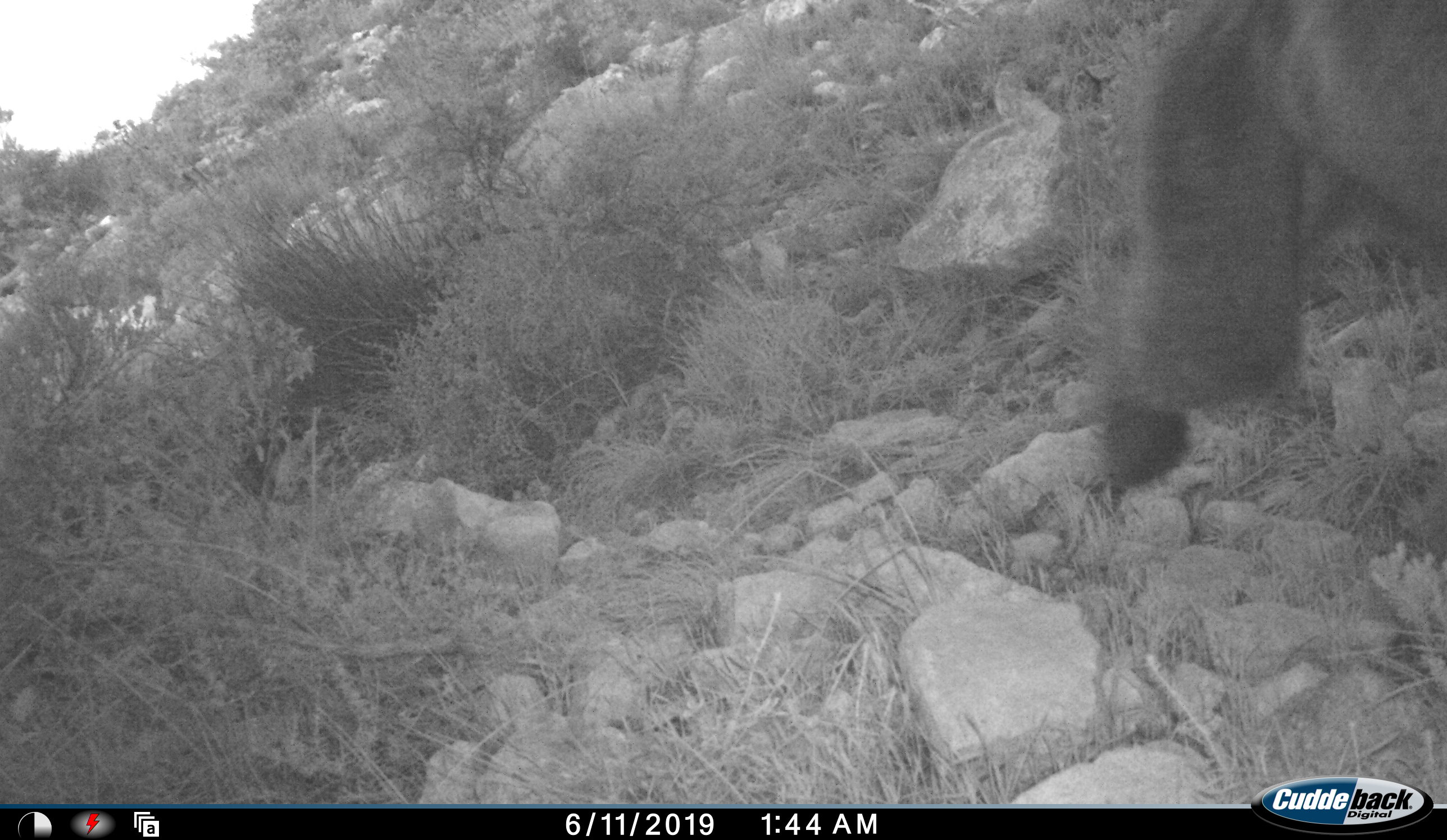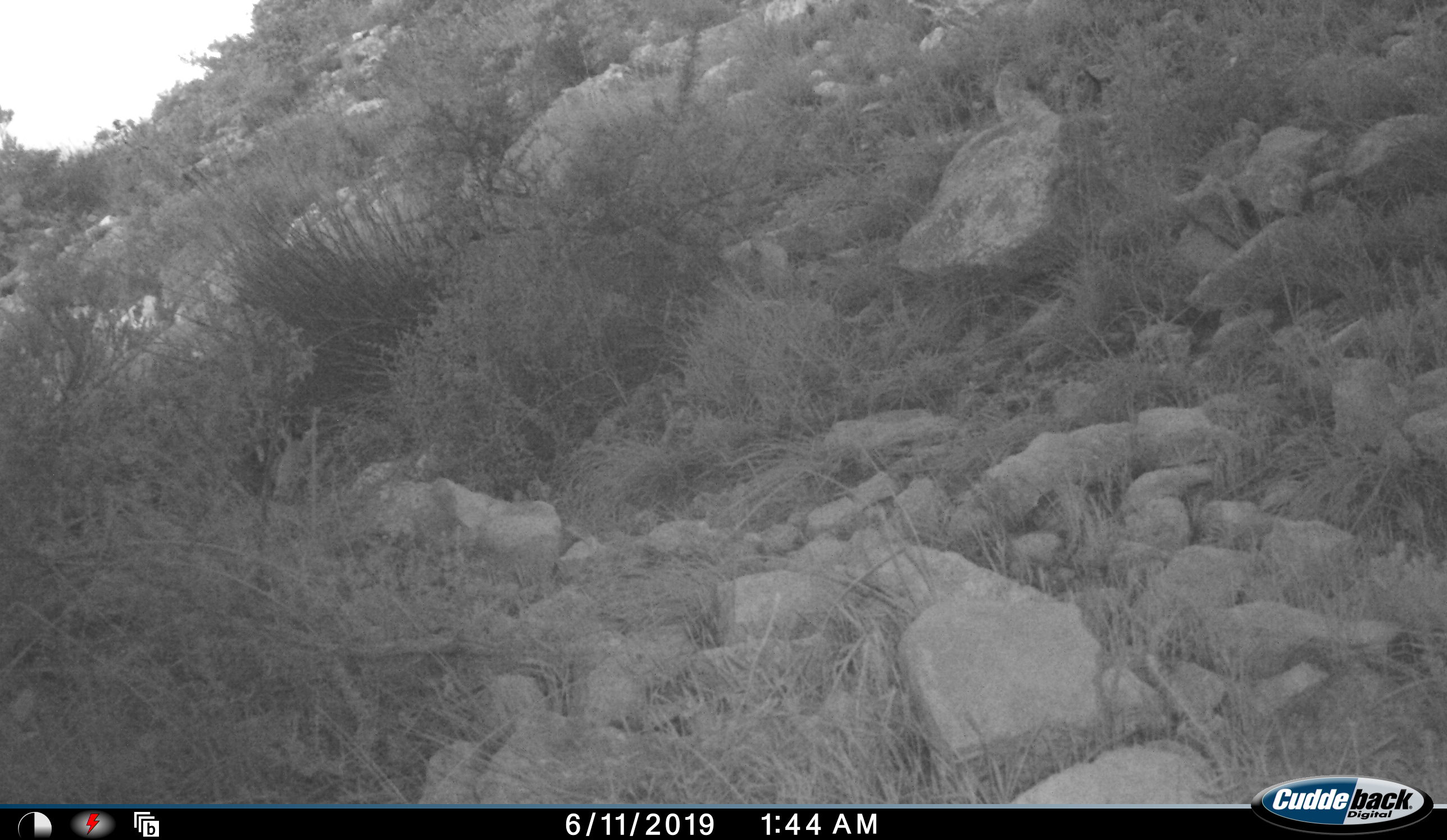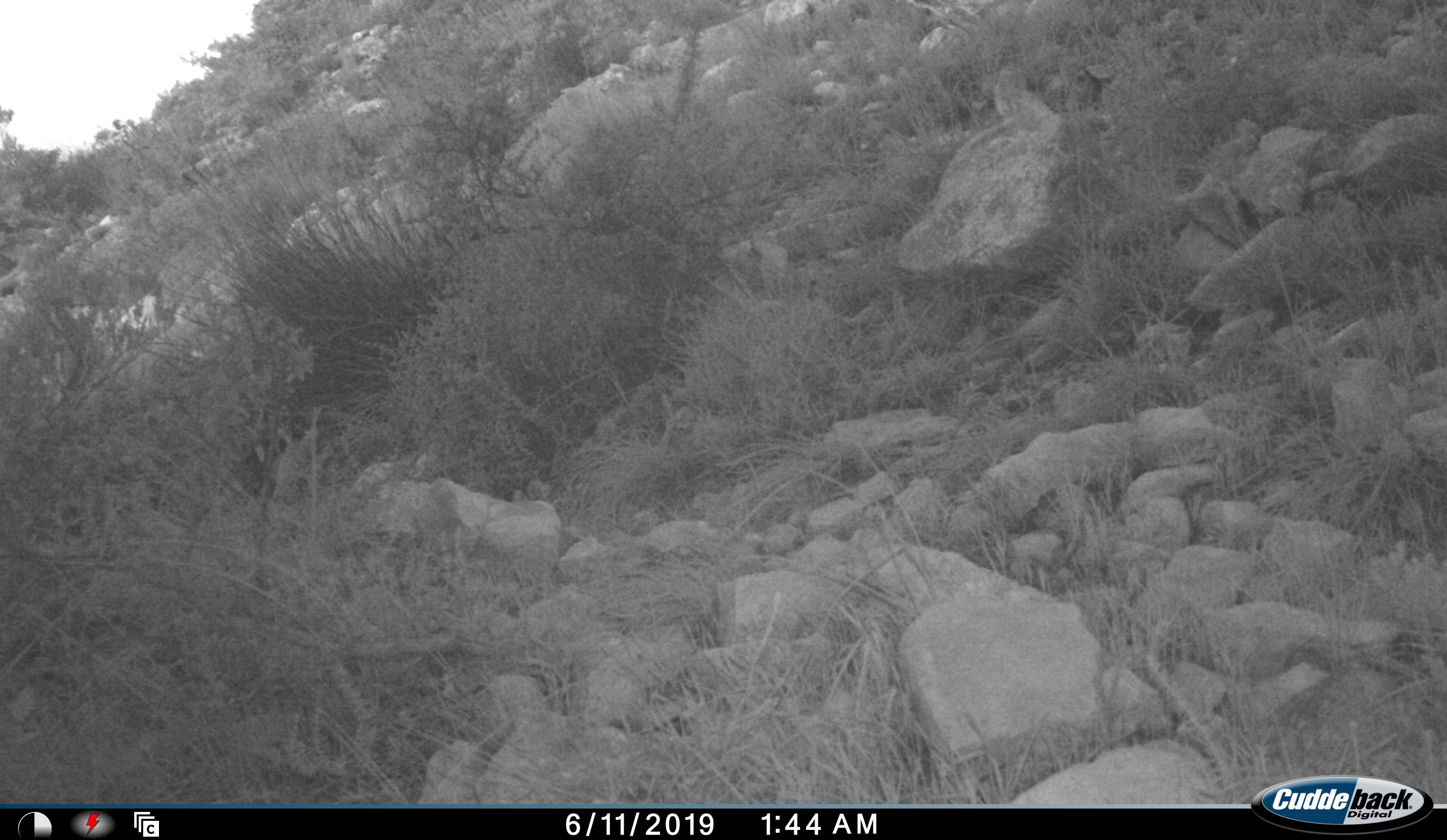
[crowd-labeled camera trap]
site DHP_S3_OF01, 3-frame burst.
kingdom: Animalia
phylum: Chordata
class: Mammalia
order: Primates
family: Cercopithecidae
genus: Papio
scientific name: Papio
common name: baboon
Baboon (Papio), count 1. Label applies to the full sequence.